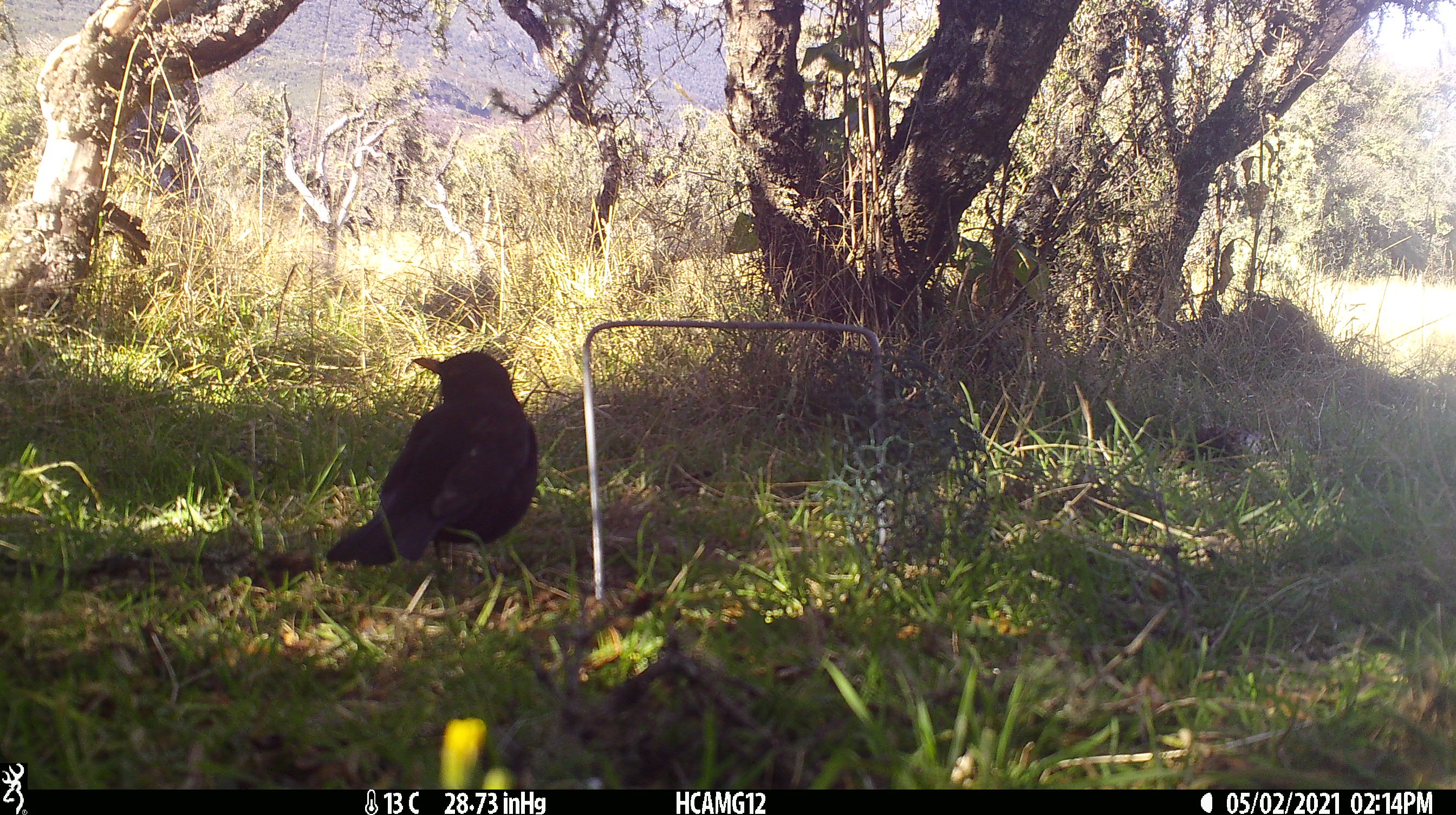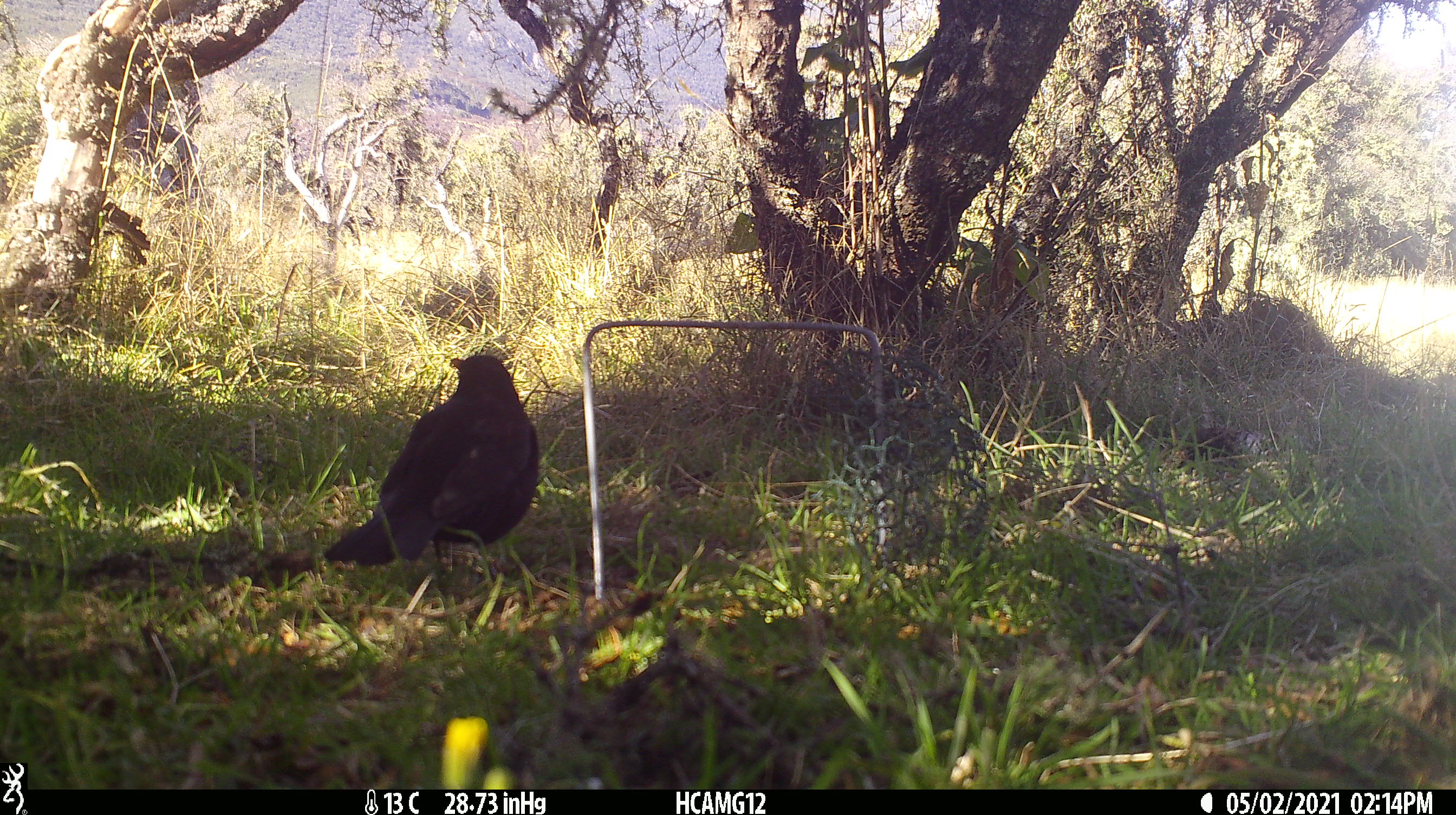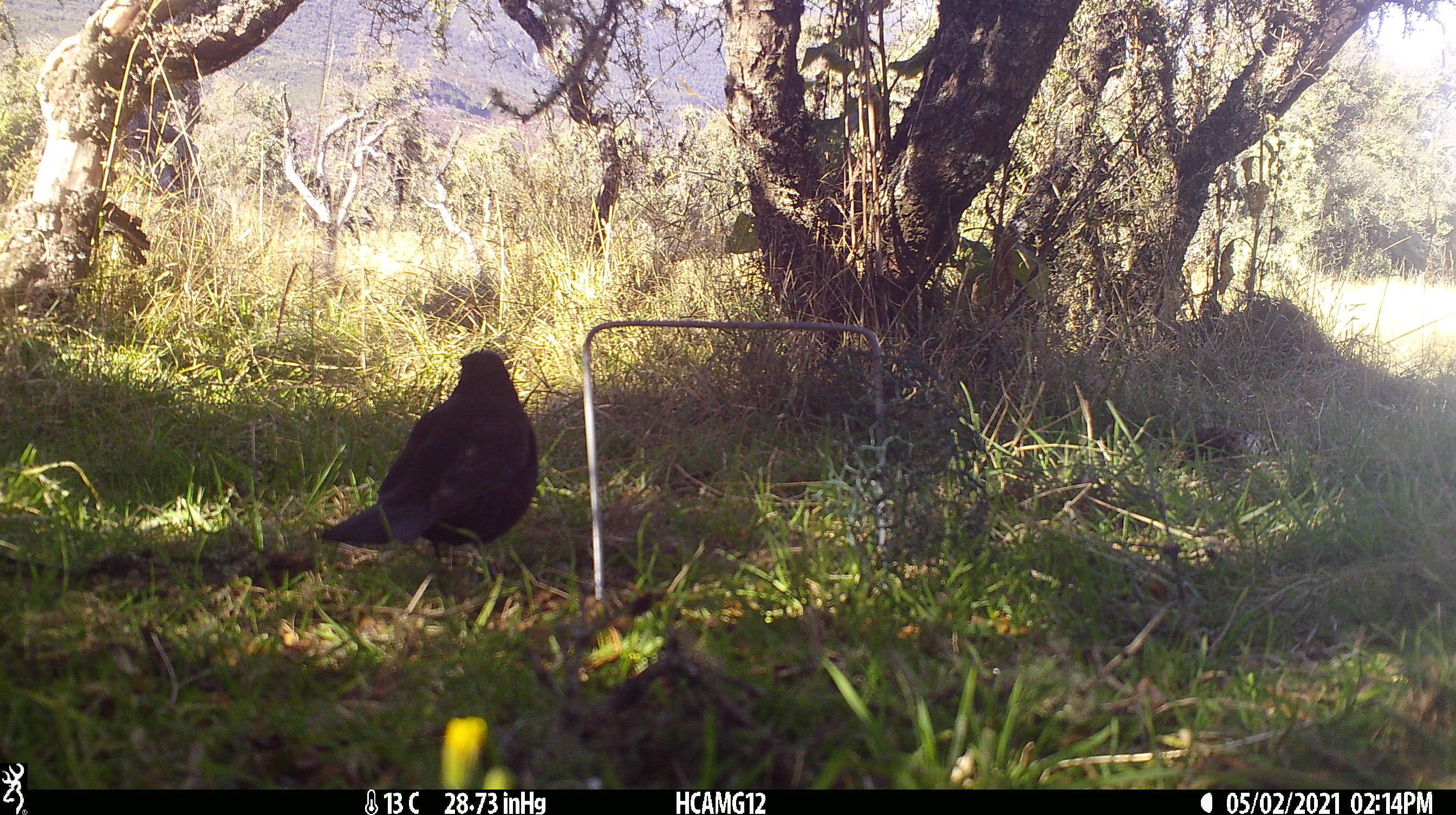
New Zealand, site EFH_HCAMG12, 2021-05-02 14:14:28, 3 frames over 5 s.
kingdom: Animalia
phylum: Chordata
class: Aves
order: Passeriformes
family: Turdidae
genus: Turdus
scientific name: Turdus merula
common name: eurasian blackbird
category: blackbird